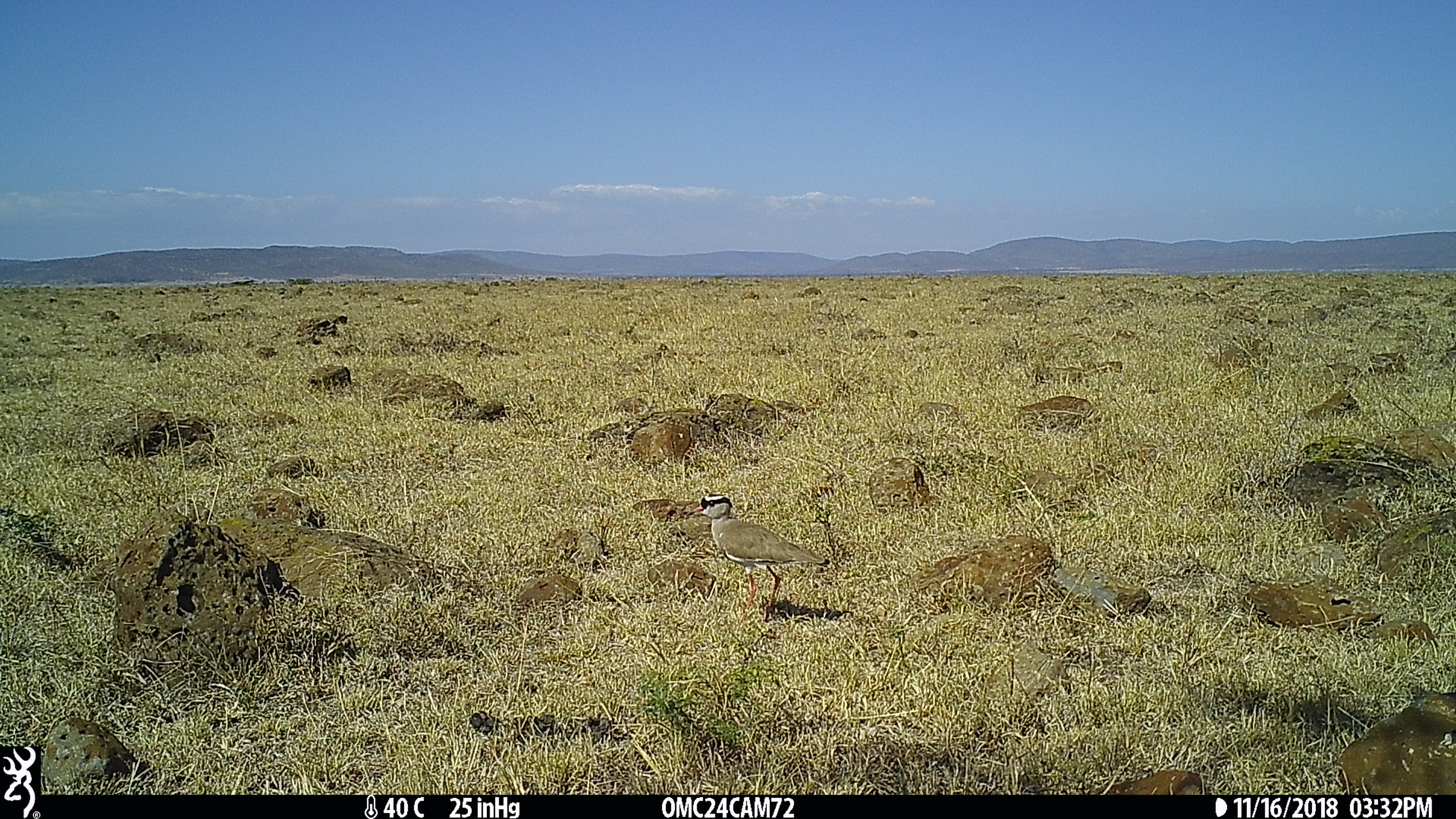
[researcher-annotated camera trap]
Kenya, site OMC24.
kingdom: Animalia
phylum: Chordata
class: Aves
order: Charadriiformes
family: Charadriidae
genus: Vanellus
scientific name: Vanellus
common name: lapwing